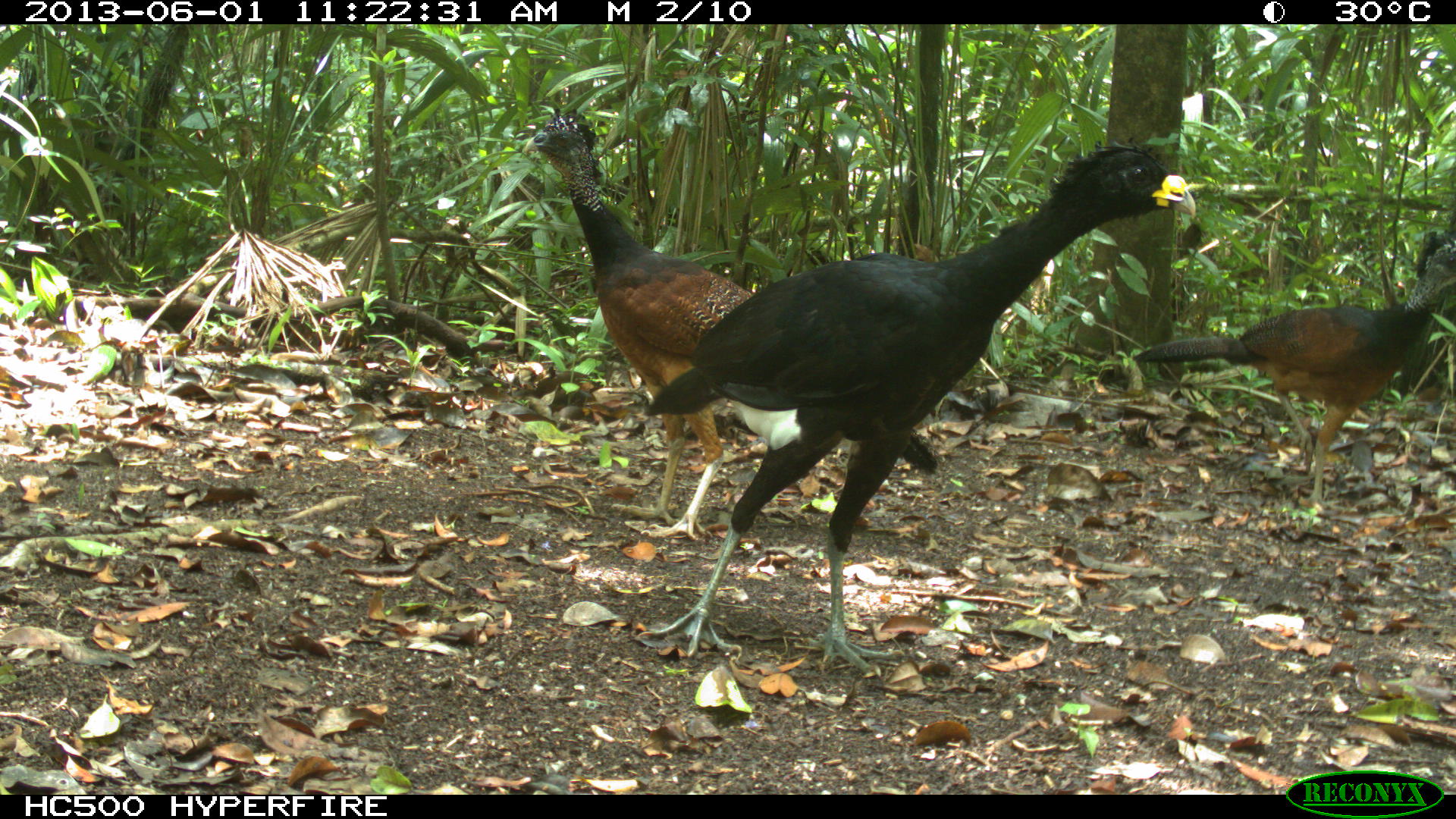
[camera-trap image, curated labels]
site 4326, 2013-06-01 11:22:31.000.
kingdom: Animalia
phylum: Chordata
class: Aves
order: Galliformes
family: Cracidae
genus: Crax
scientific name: Crax rubra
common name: great curassow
Crax rubra (great curassow), count 3.